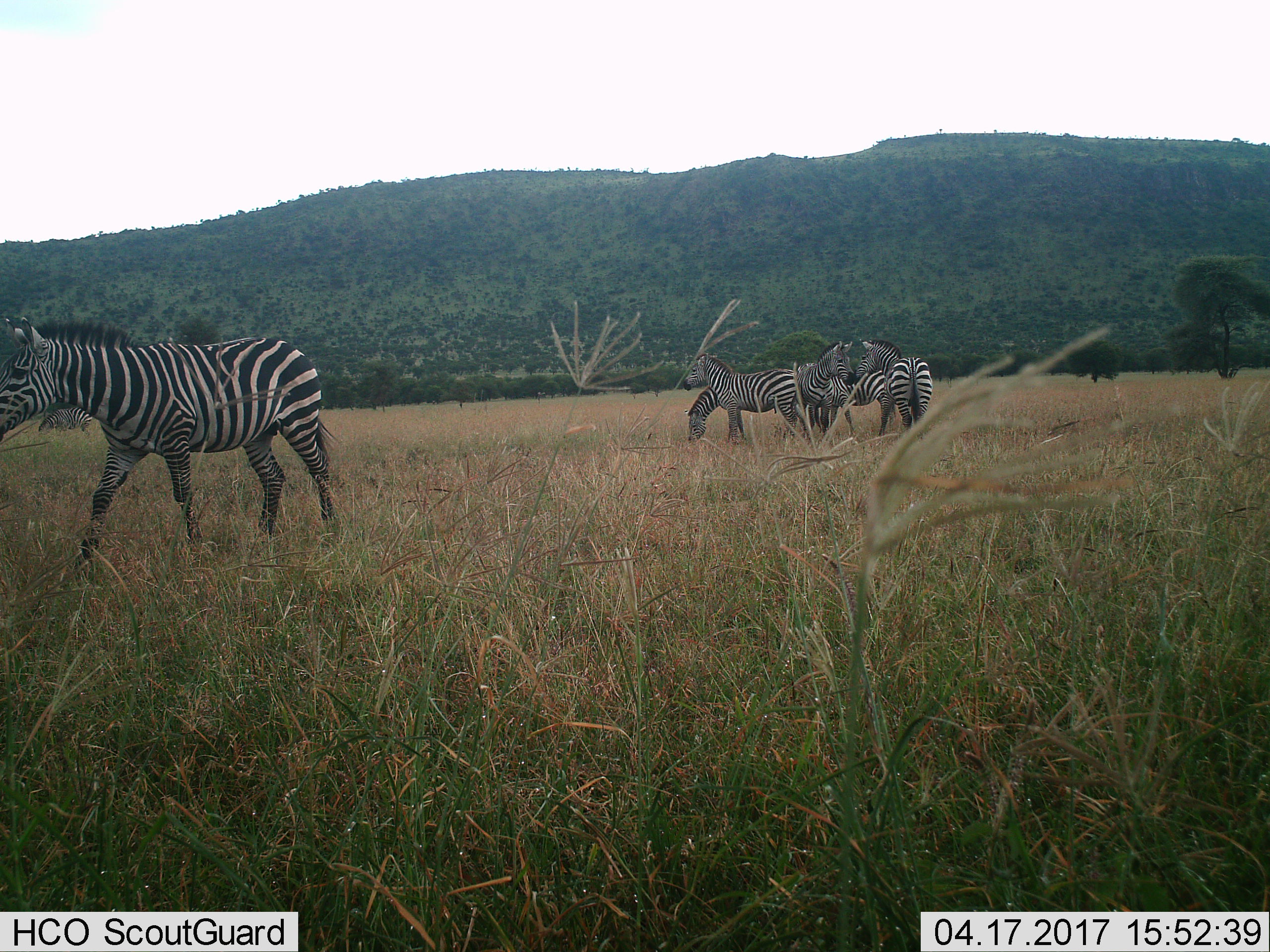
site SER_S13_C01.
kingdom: Animalia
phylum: Chordata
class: Mammalia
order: Perissodactyla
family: Equidae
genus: Equus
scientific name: Equus quagga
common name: plains zebra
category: zebraplains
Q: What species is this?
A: Zebraplains (plains zebra) (Equus quagga).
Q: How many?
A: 7.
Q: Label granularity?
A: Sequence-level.